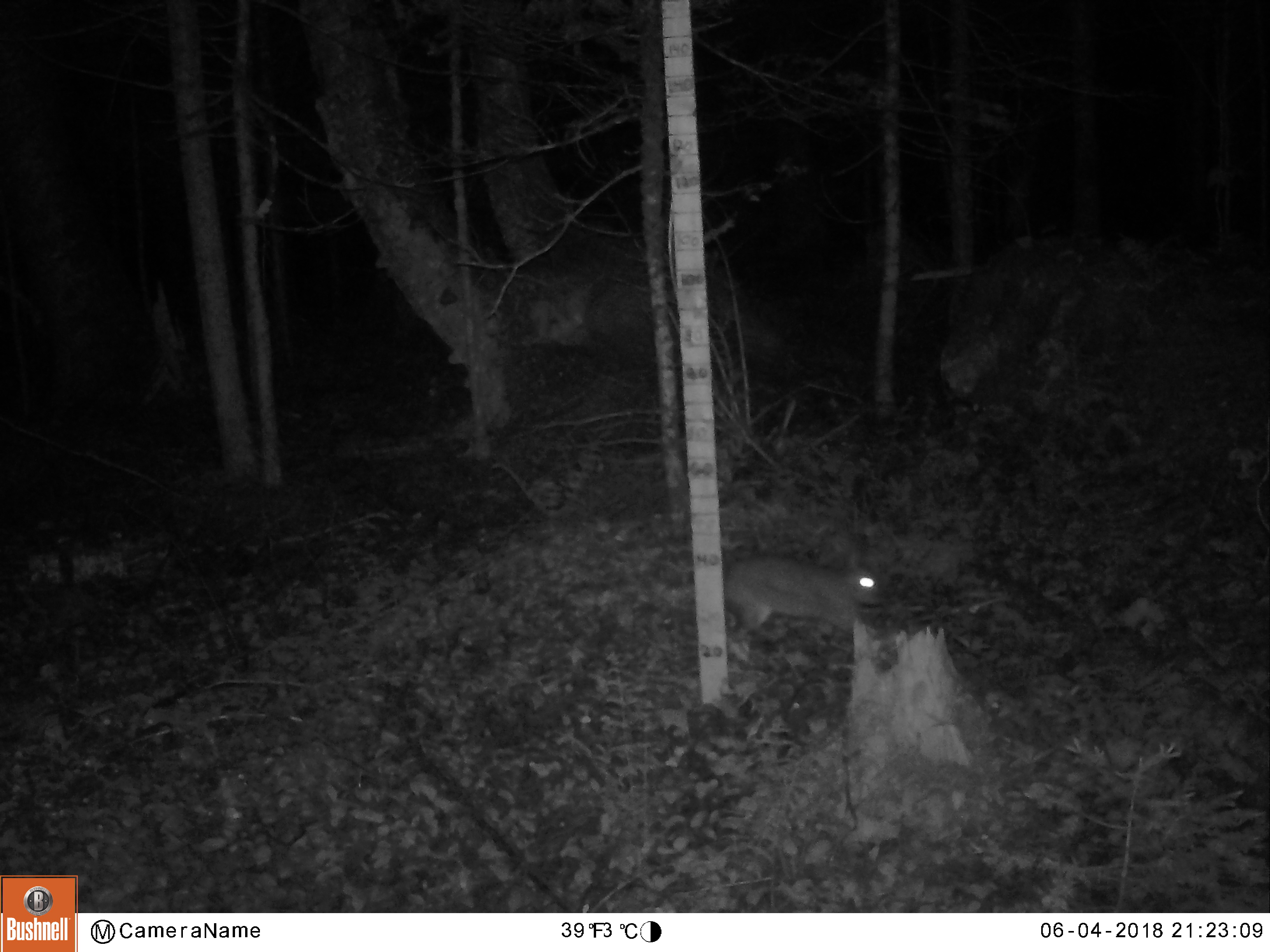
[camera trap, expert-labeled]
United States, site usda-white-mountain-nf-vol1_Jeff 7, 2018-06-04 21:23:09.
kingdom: Animalia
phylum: Chordata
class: Mammalia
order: Lagomorpha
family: Leporidae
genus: Lepus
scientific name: Lepus americanus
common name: snowshoe hare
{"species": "snowshoe hare (Lepus americanus)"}